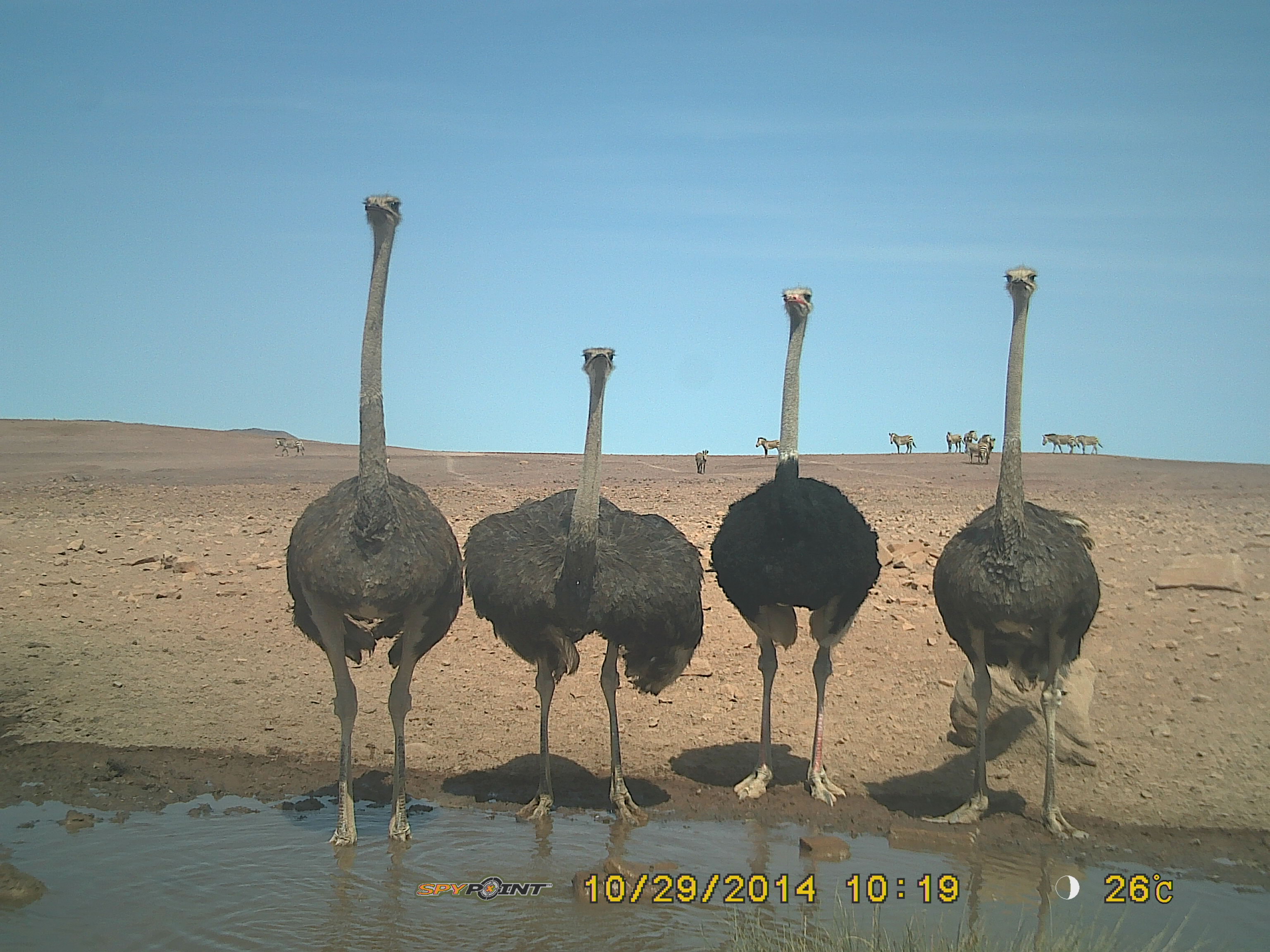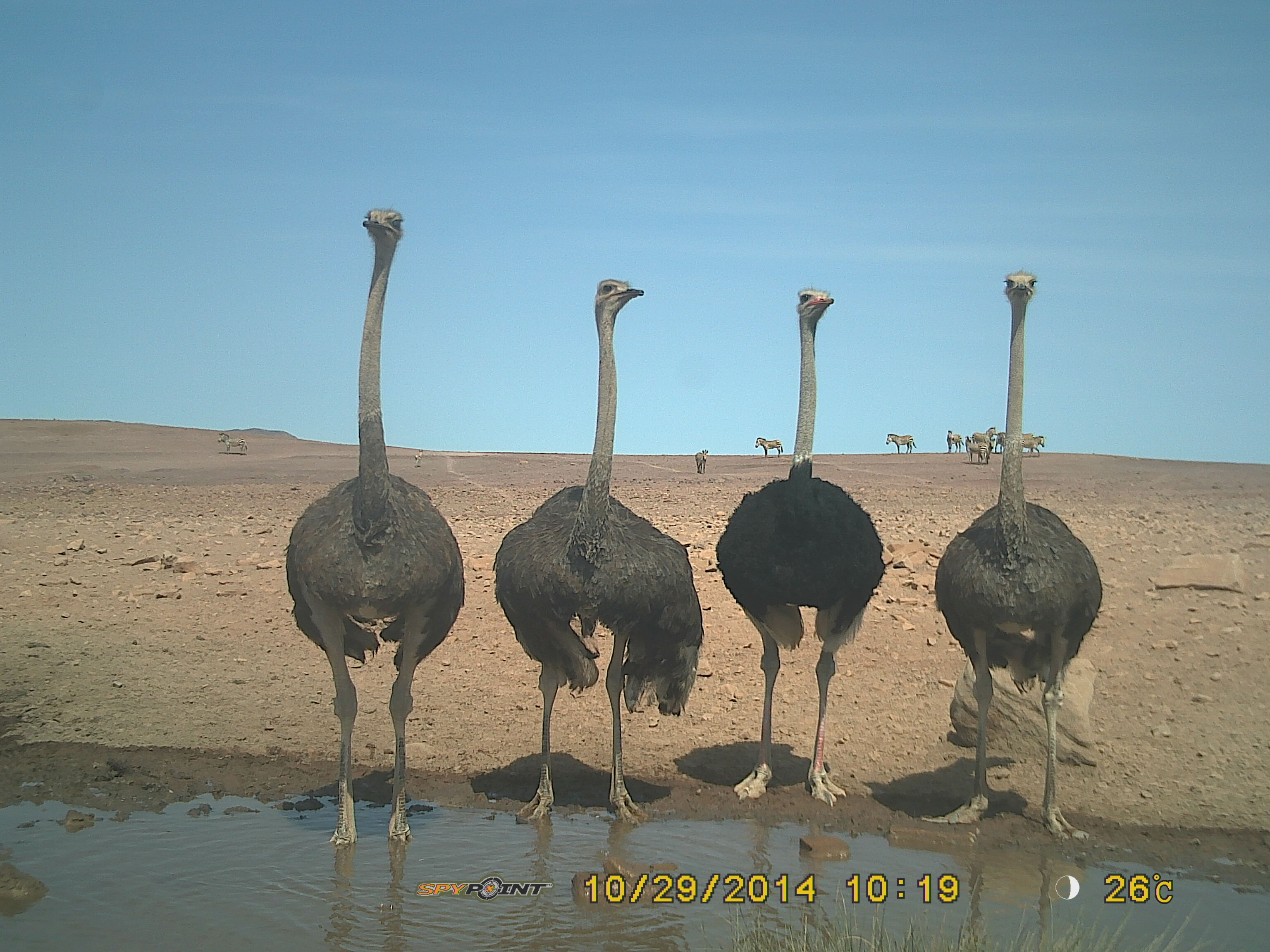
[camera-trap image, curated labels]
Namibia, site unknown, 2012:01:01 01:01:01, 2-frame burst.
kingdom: Animalia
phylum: Chordata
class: Aves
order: Struthioniformes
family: Struthionidae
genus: Struthio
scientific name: Struthio camelus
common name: common ostrich